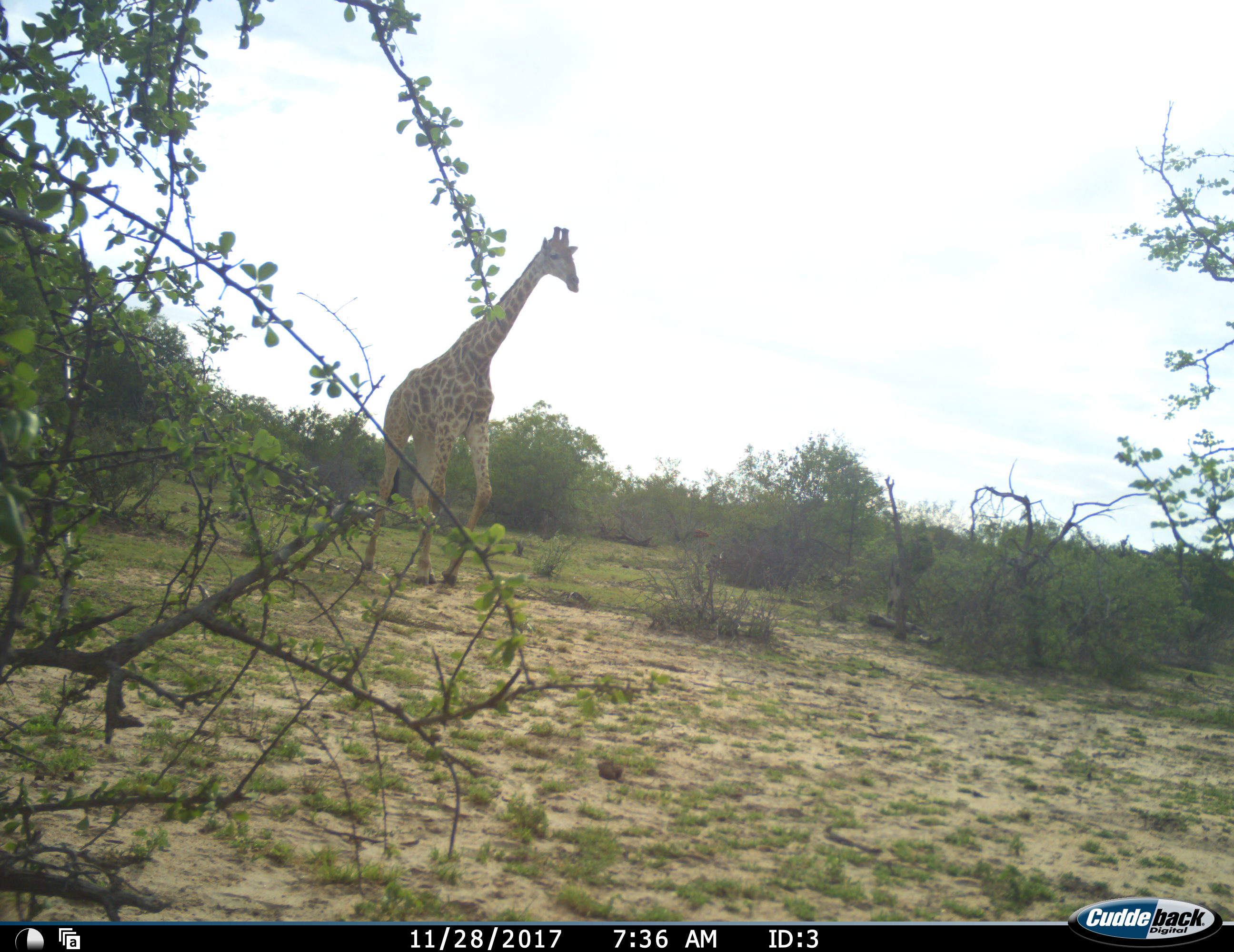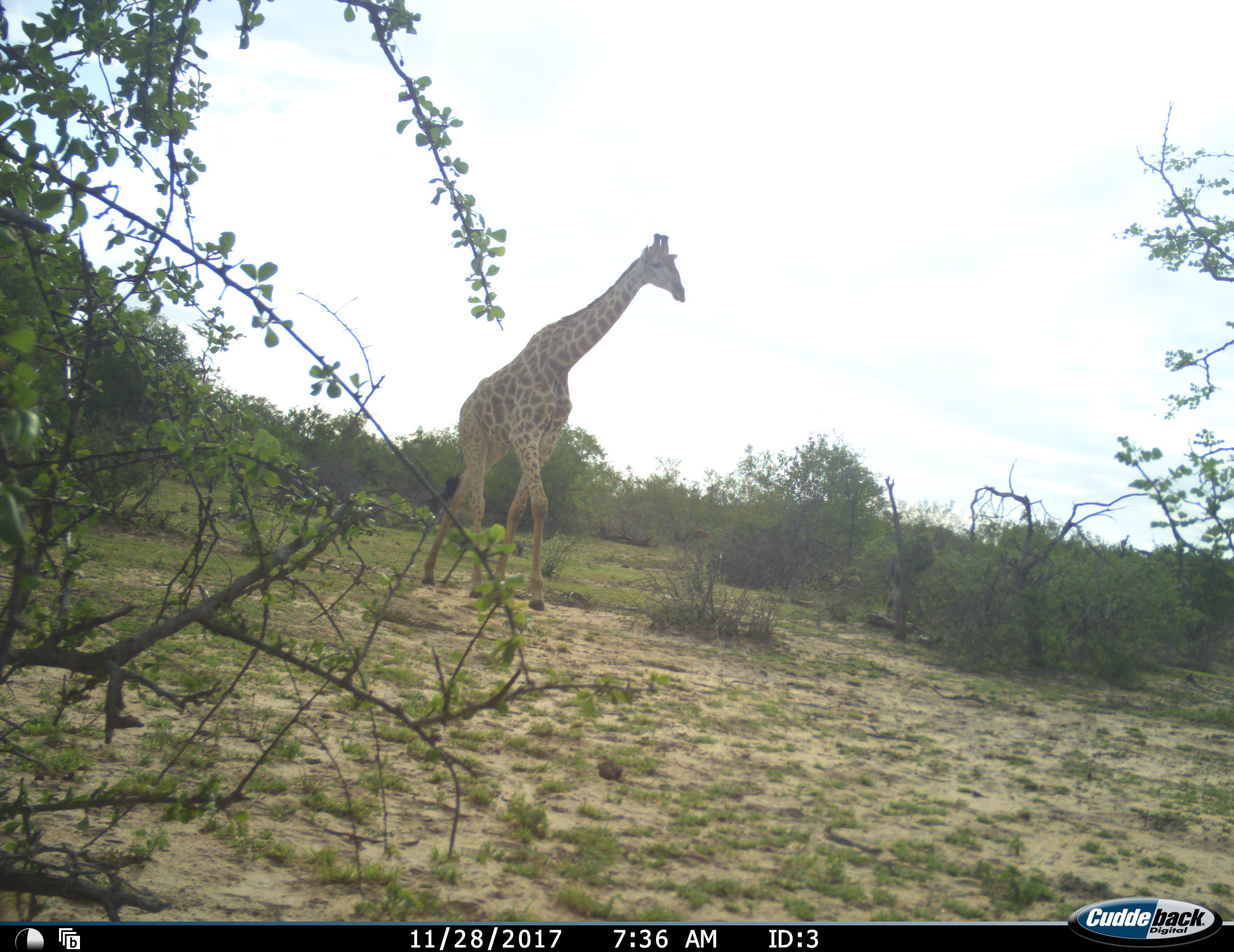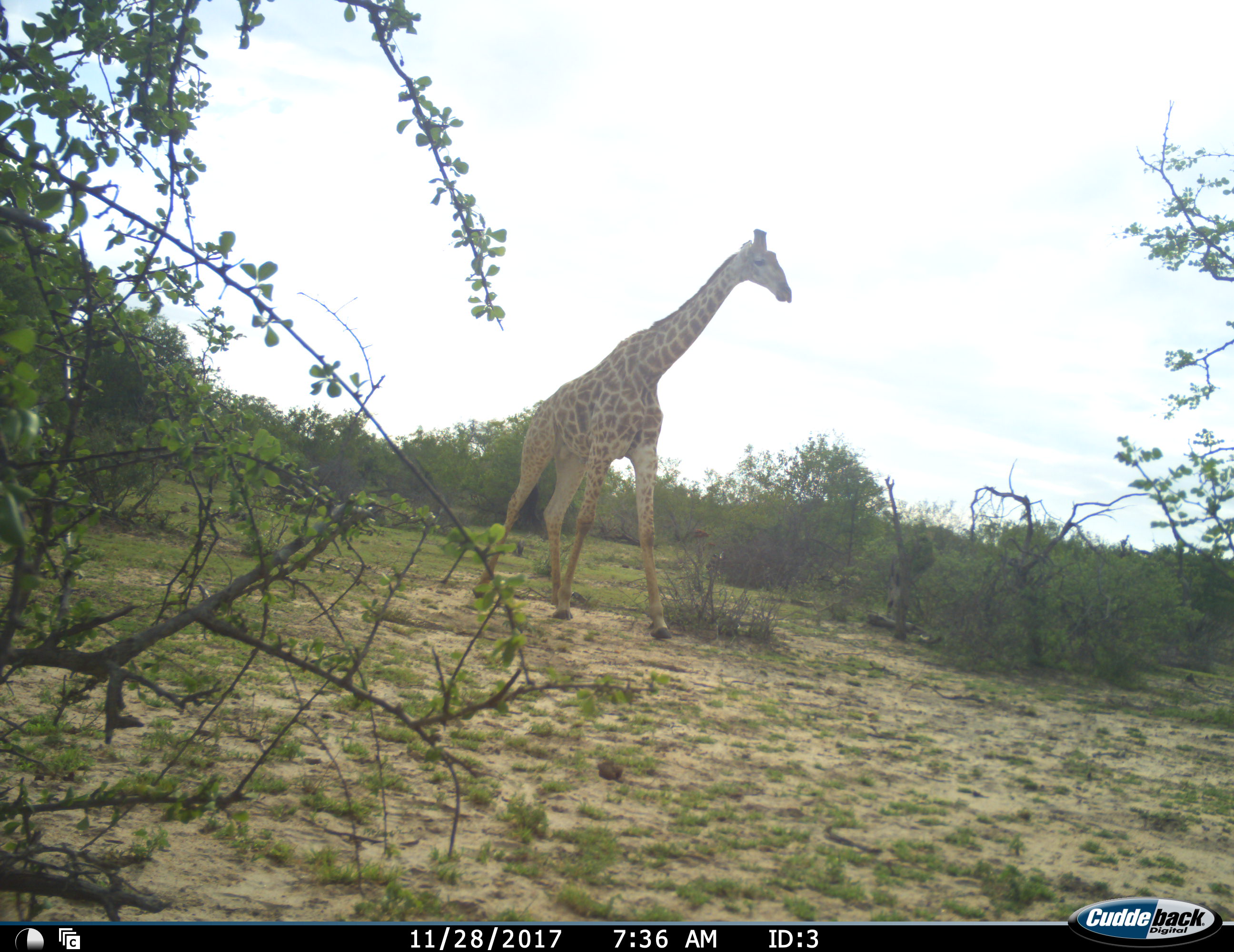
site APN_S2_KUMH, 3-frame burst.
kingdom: Animalia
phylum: Chordata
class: Mammalia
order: Artiodactyla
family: Giraffidae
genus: Giraffa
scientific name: Giraffa camelopardalis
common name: giraffe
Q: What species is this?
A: Giraffe (Giraffa camelopardalis).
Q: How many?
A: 1.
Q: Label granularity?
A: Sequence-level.